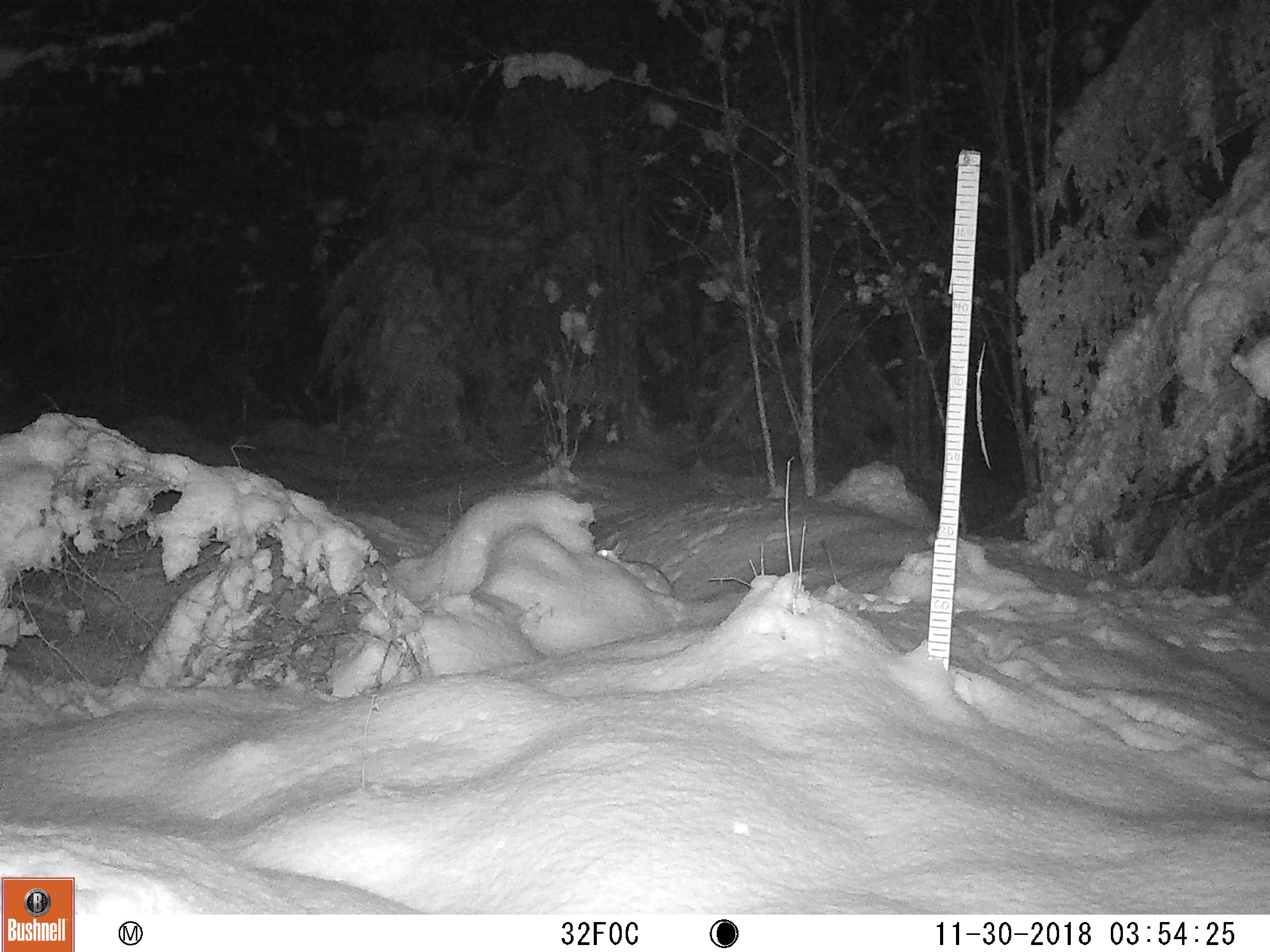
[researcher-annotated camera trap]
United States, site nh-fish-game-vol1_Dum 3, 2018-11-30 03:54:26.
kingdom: Animalia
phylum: Chordata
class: Mammalia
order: Lagomorpha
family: Leporidae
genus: Lepus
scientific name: Lepus americanus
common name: snowshoe hare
Snowshoe hare (Lepus americanus).